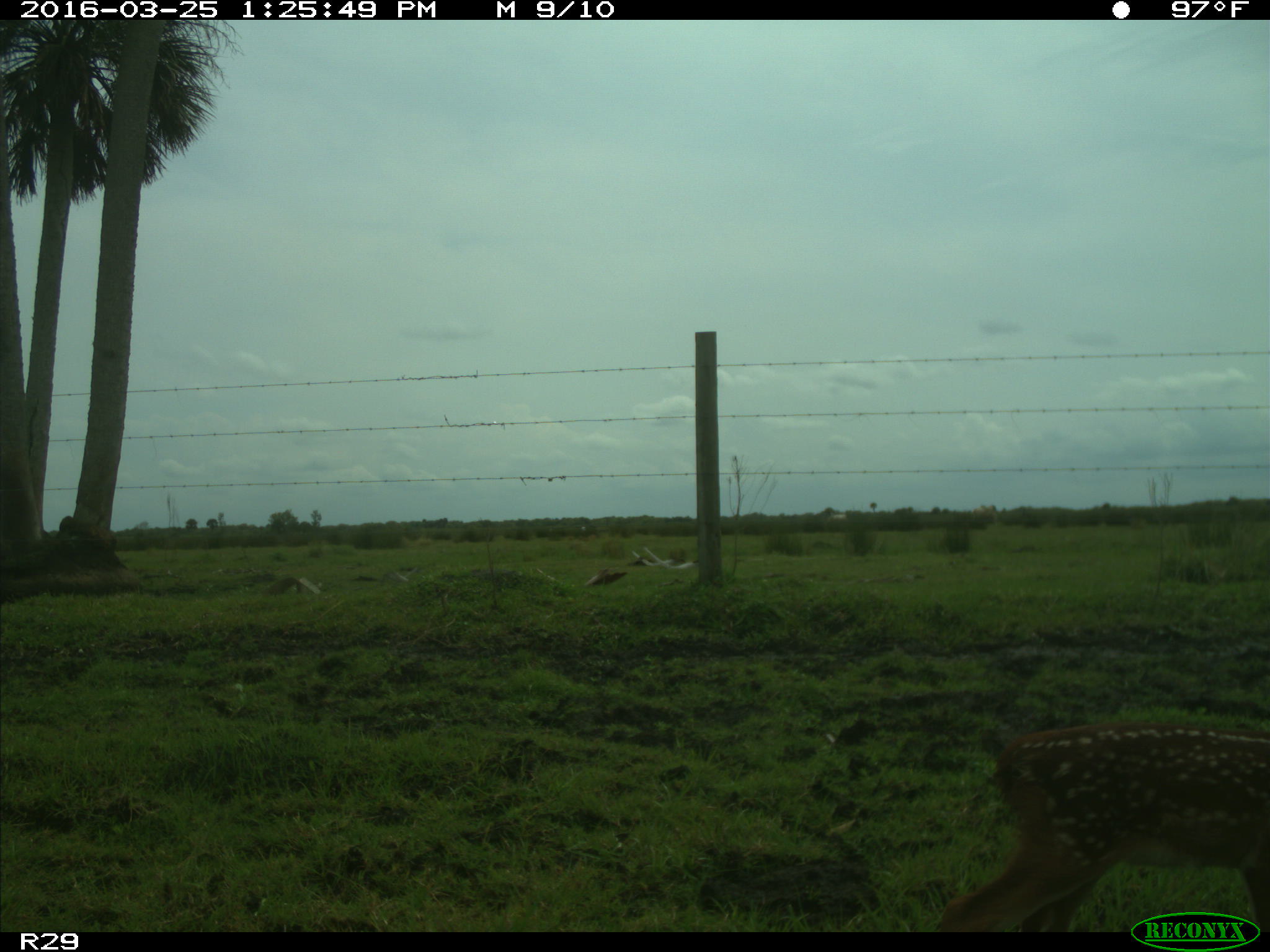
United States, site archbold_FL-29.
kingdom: Animalia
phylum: Chordata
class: Mammalia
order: Artiodactyla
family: Cervidae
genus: Odocoileus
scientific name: Odocoileus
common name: deer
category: unidentified deer